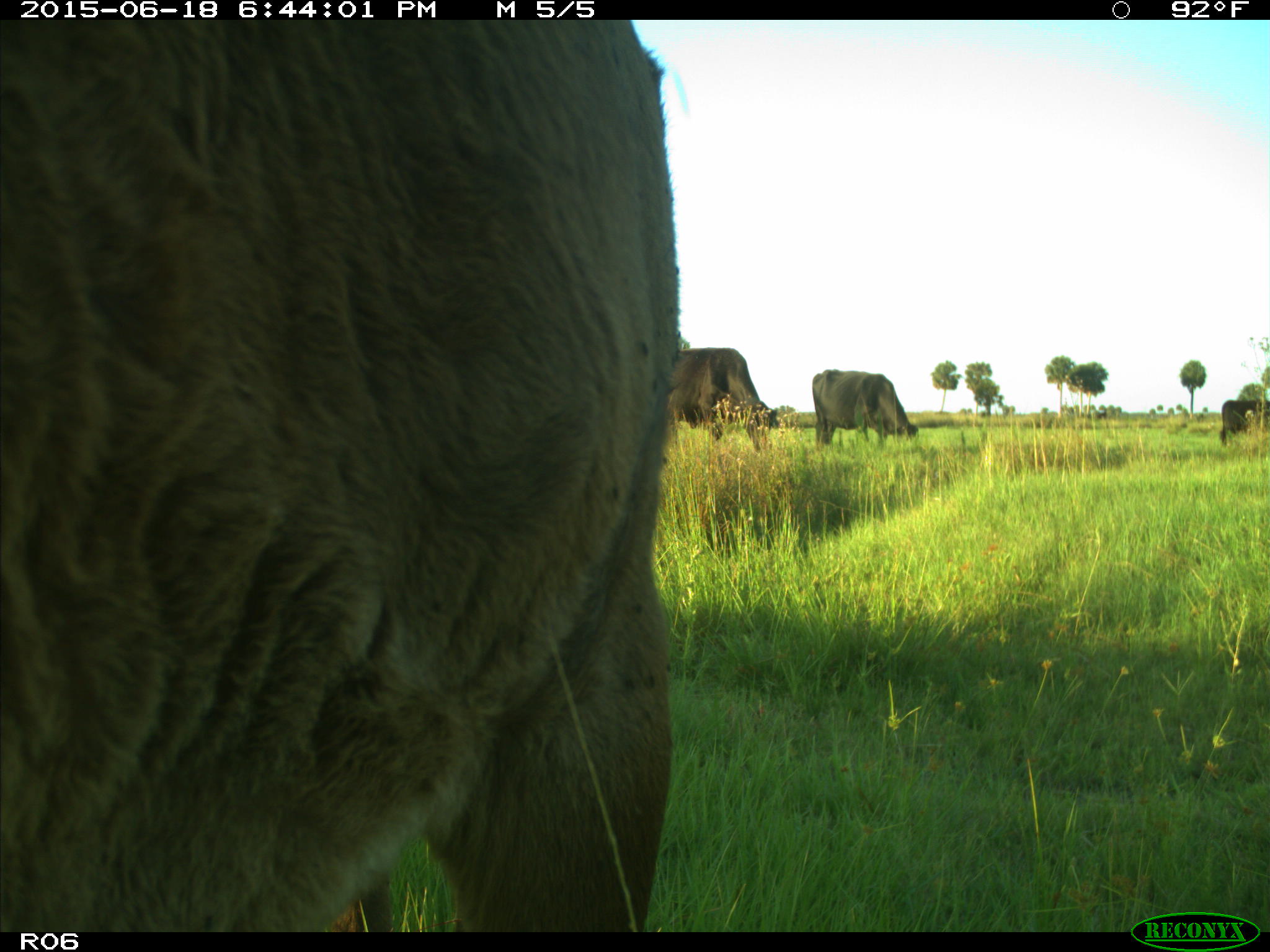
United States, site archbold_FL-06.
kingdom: Animalia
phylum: Chordata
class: Mammalia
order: Artiodactyla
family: Bovidae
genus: Bos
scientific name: Bos taurus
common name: domestic cow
Bos taurus (domestic cow).